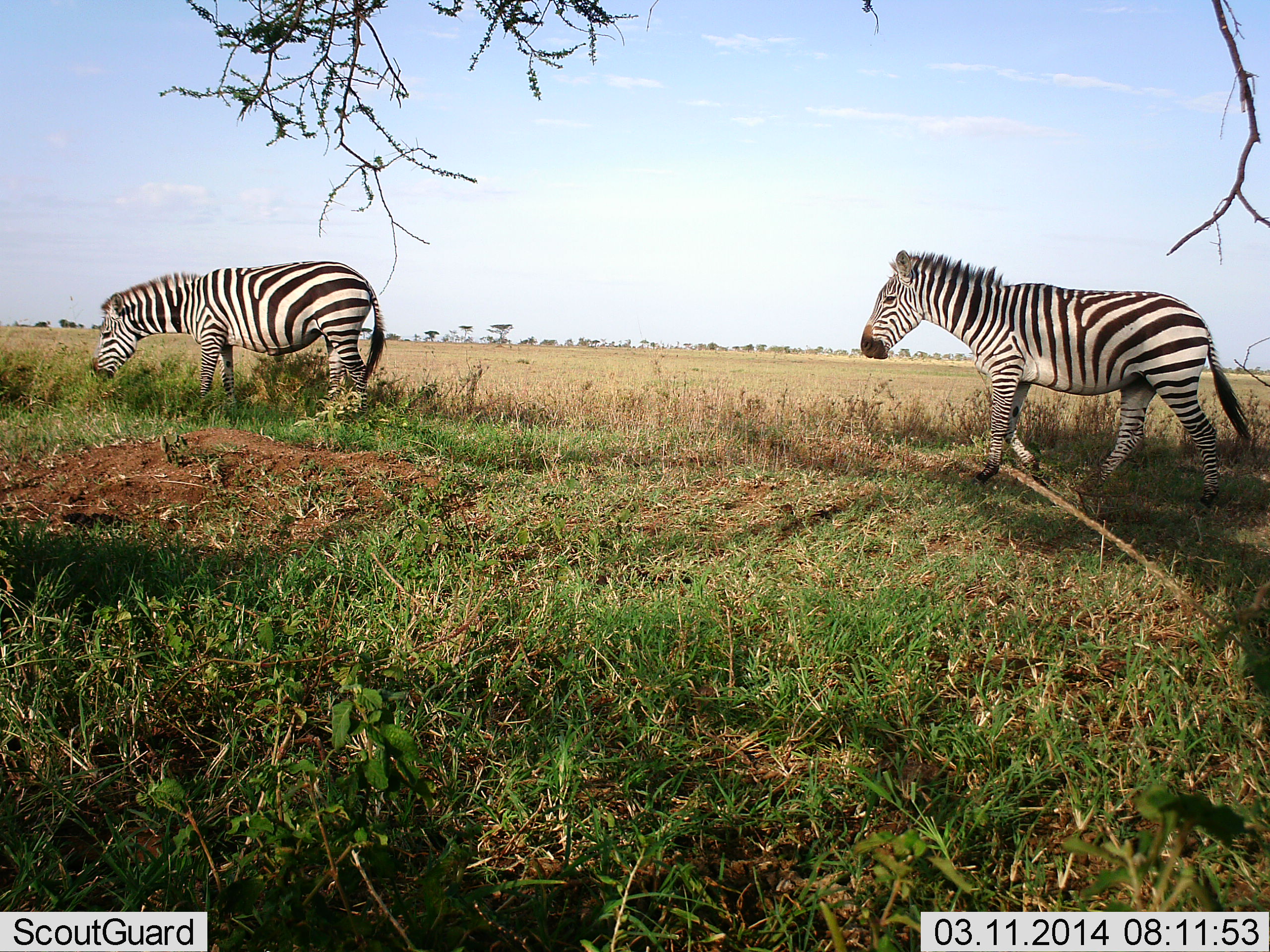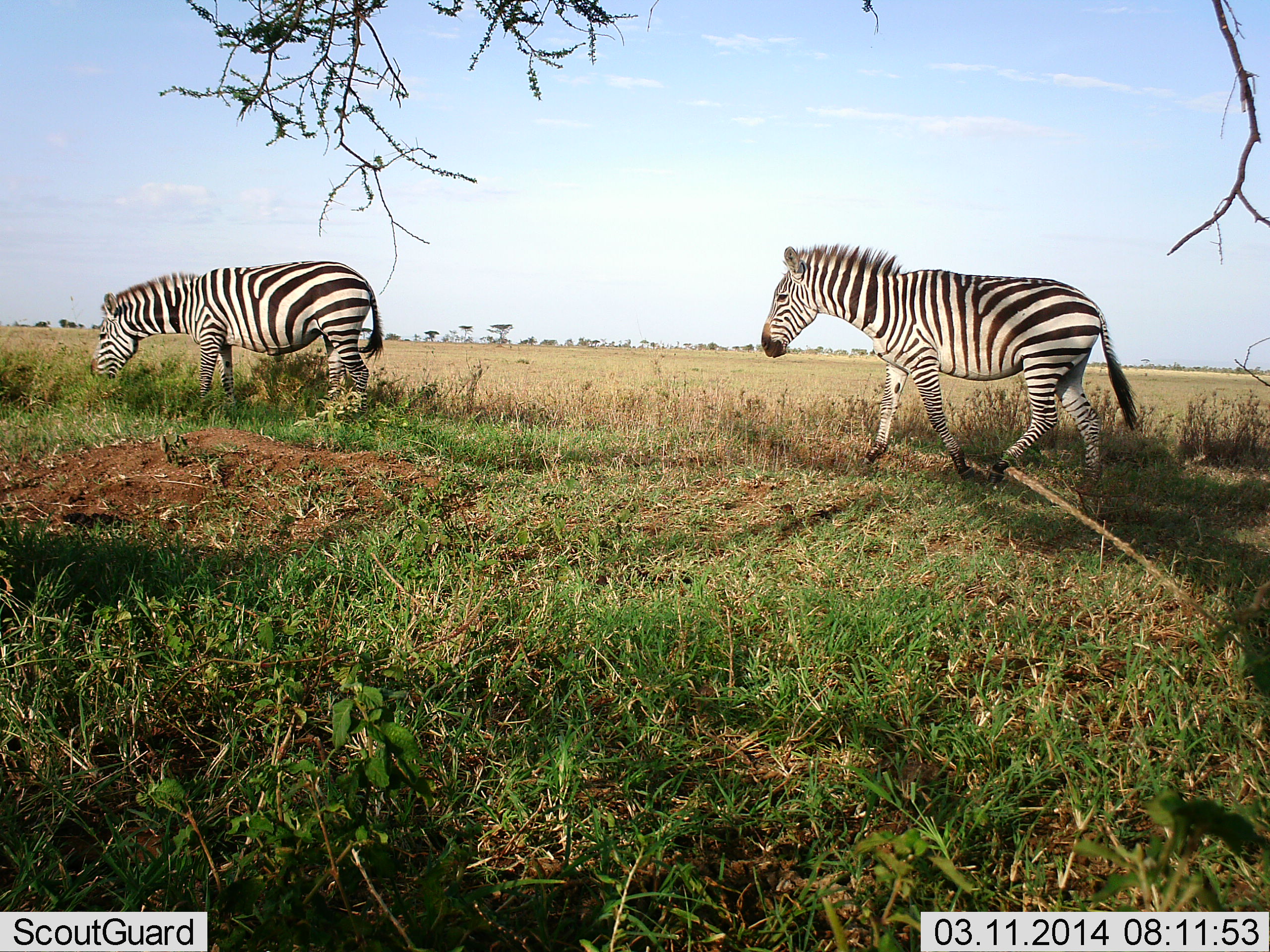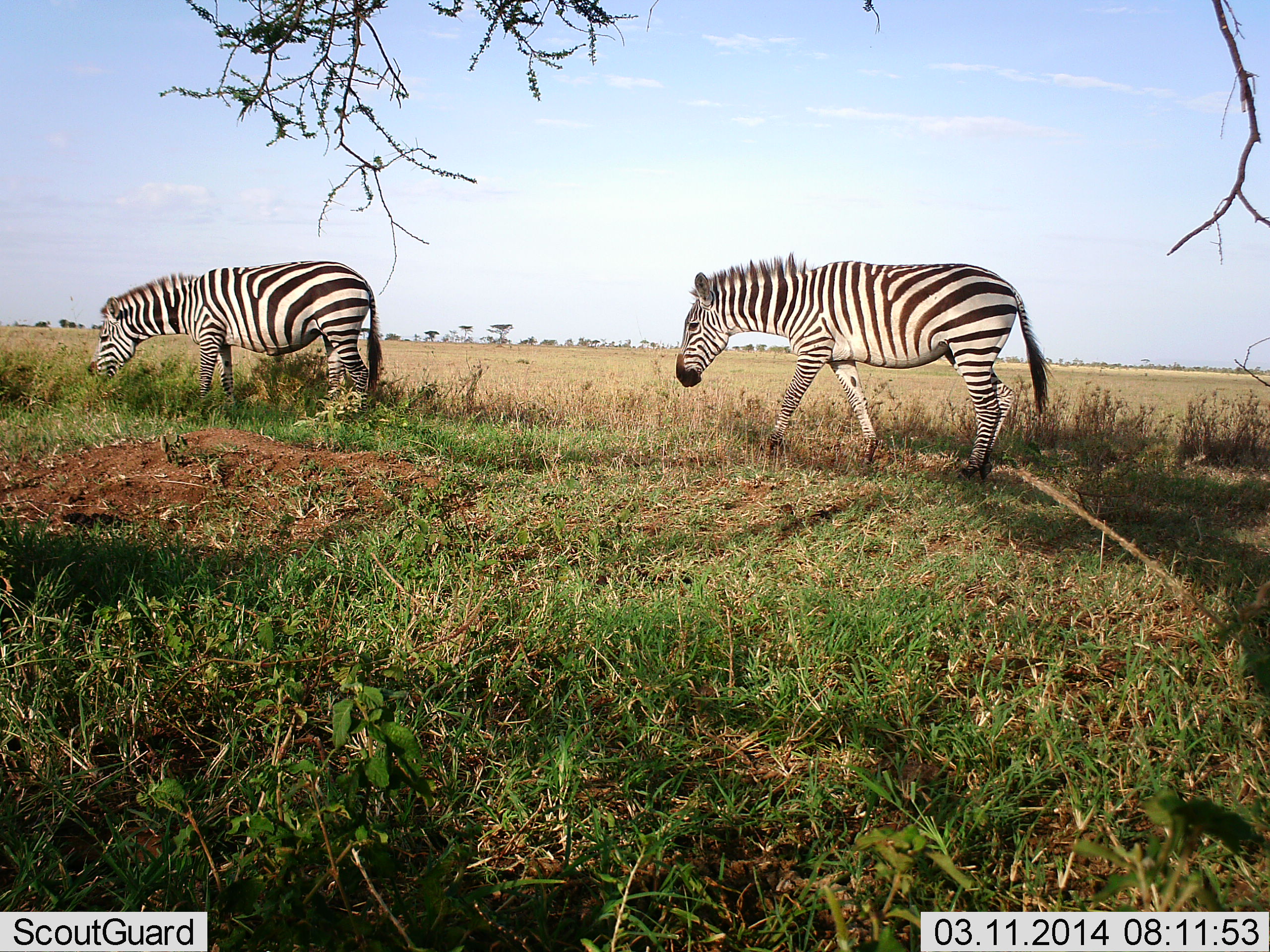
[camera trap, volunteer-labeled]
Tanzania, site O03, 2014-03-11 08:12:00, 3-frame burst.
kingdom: Animalia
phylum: Chordata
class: Mammalia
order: Perissodactyla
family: Equidae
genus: Equus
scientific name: Equus quagga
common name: plains zebra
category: zebra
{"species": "zebra (plains zebra) (Equus quagga)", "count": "2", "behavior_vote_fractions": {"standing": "20%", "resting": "10%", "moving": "100%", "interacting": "0%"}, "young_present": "0%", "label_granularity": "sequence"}